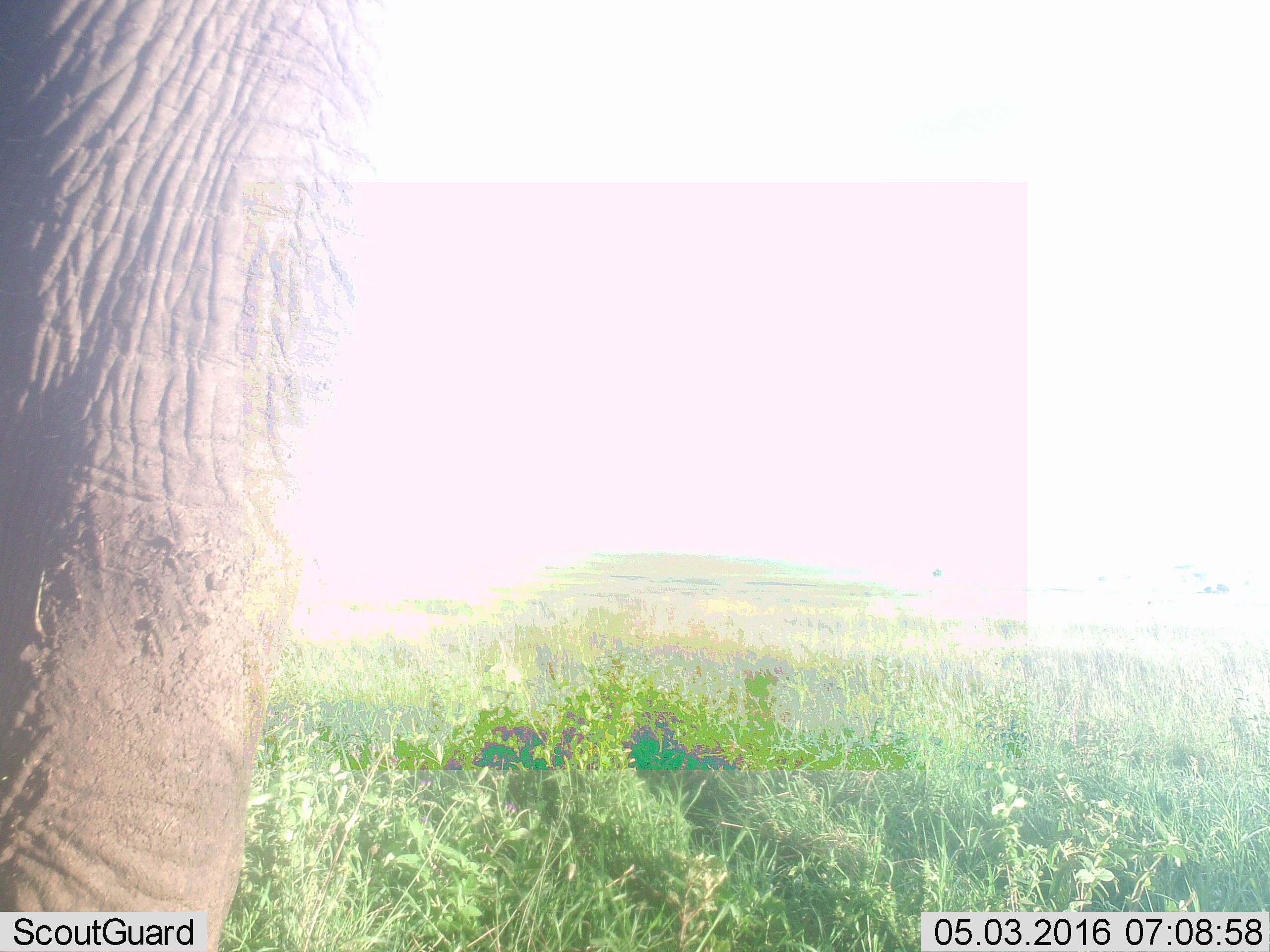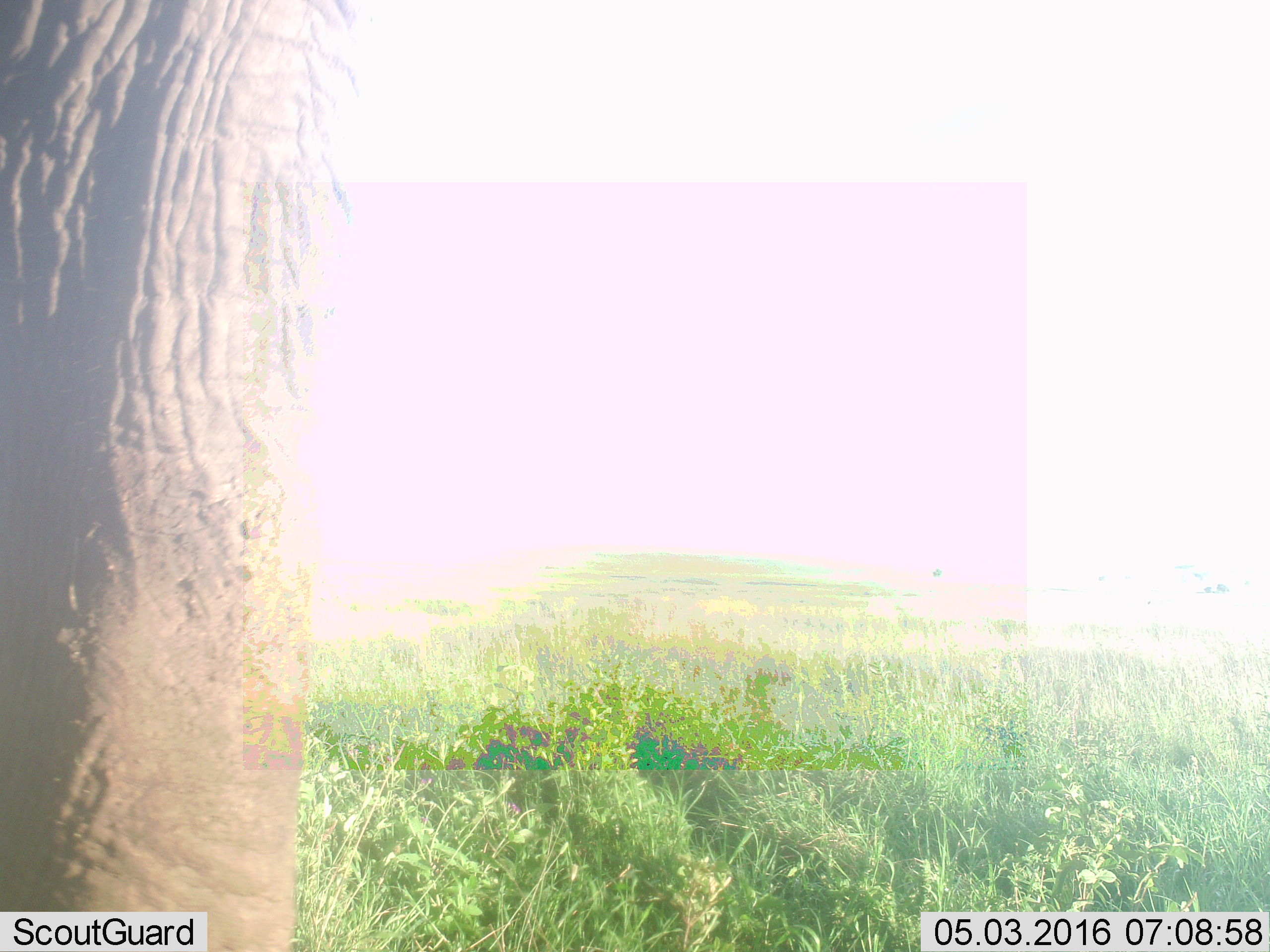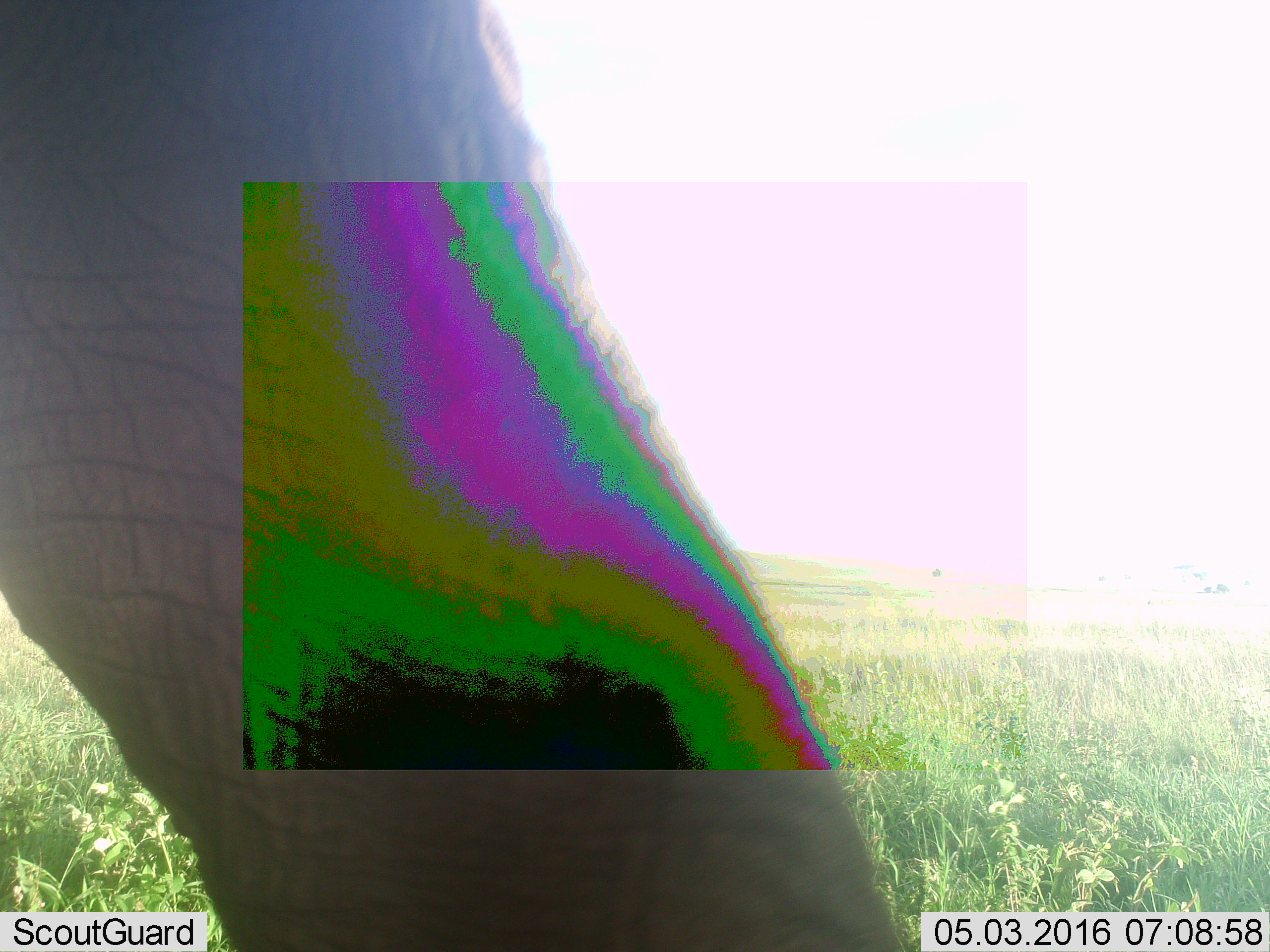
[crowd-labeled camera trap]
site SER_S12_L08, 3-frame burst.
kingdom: Animalia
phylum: Chordata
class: Mammalia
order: Proboscidea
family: Elephantidae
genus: Loxodonta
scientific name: Loxodonta africana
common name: african bush elephant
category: elephant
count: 1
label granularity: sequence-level